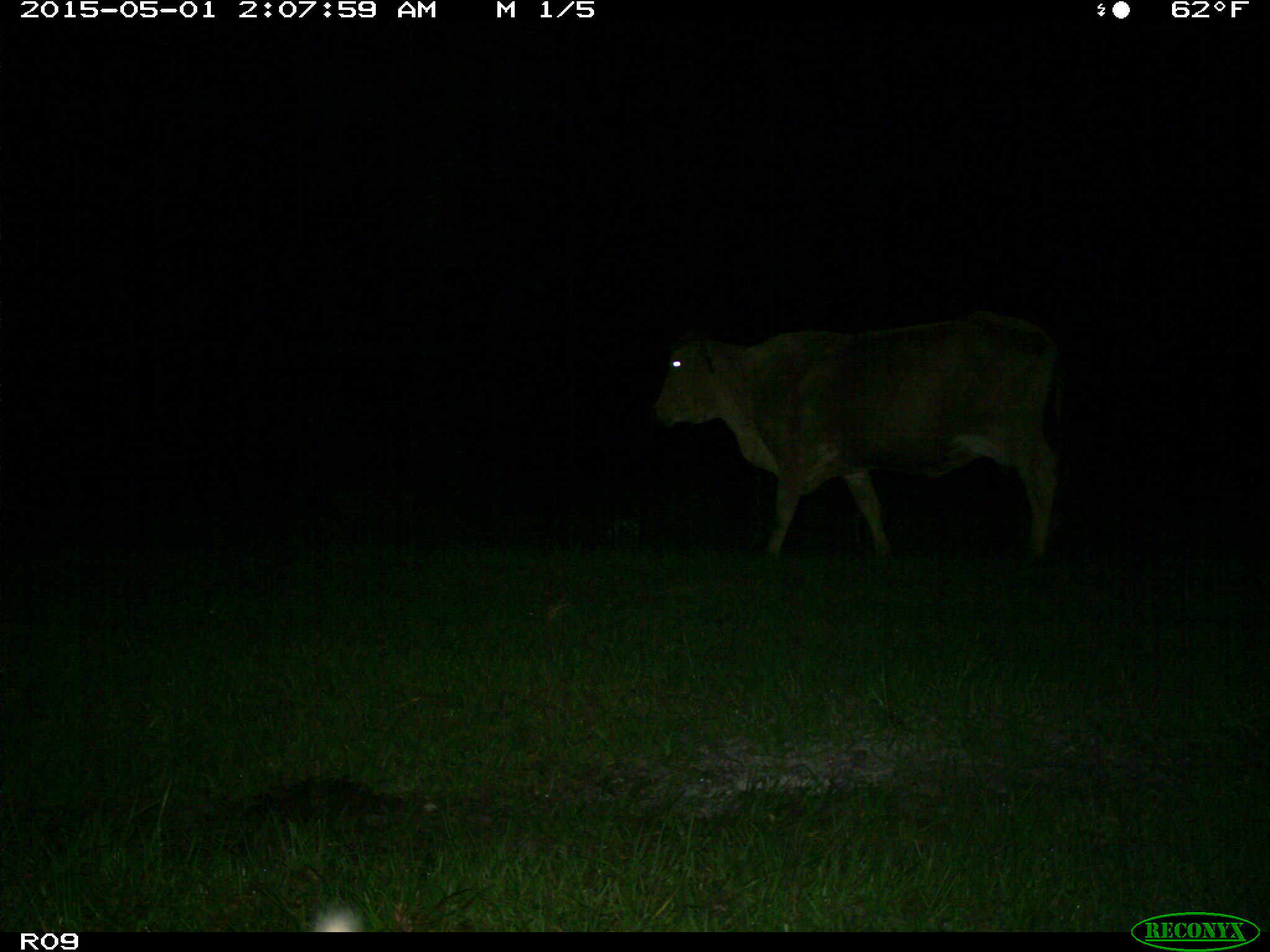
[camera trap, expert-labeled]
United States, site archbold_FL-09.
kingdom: Animalia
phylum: Chordata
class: Mammalia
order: Artiodactyla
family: Bovidae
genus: Bos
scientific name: Bos taurus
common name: domestic cow